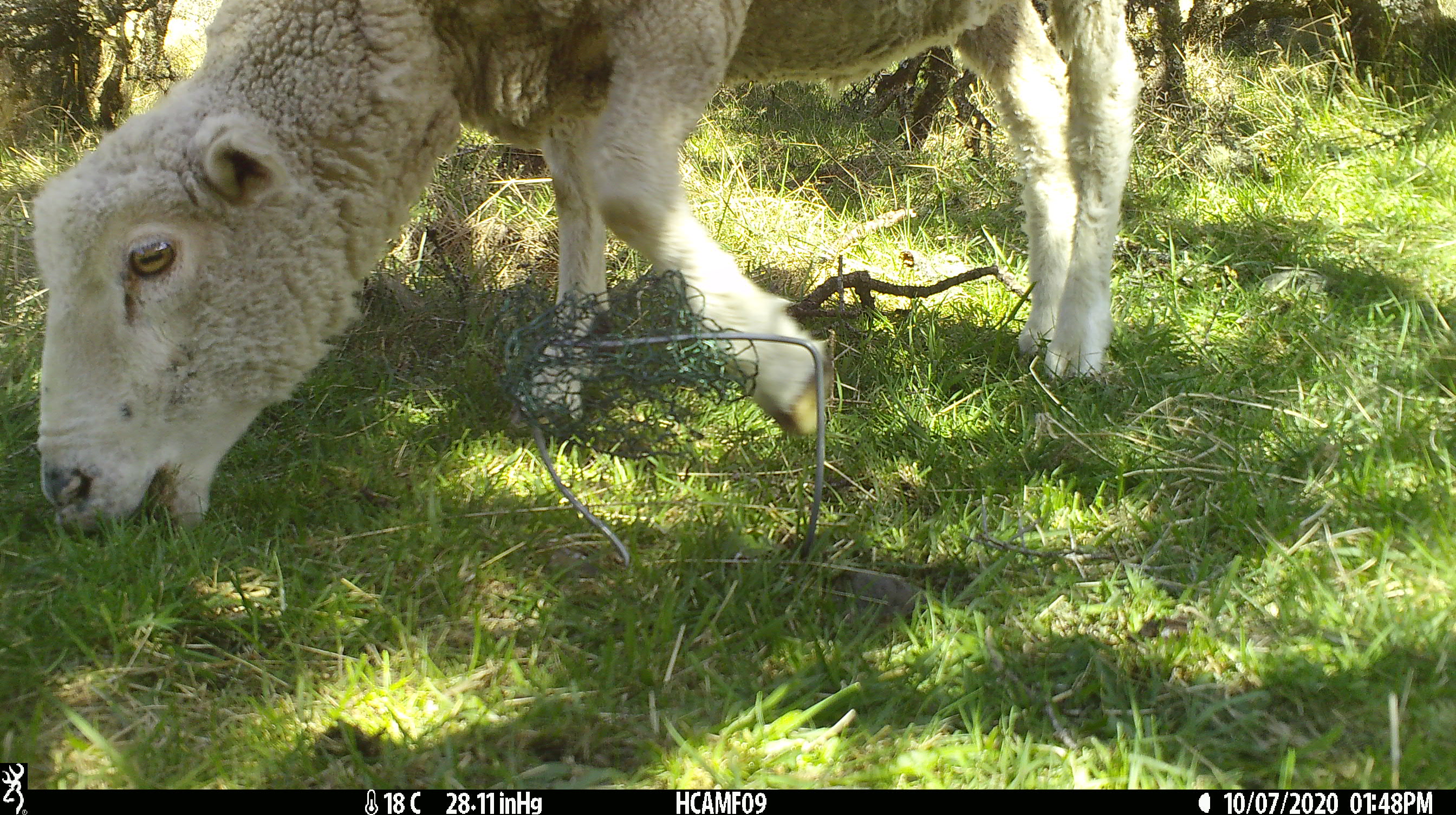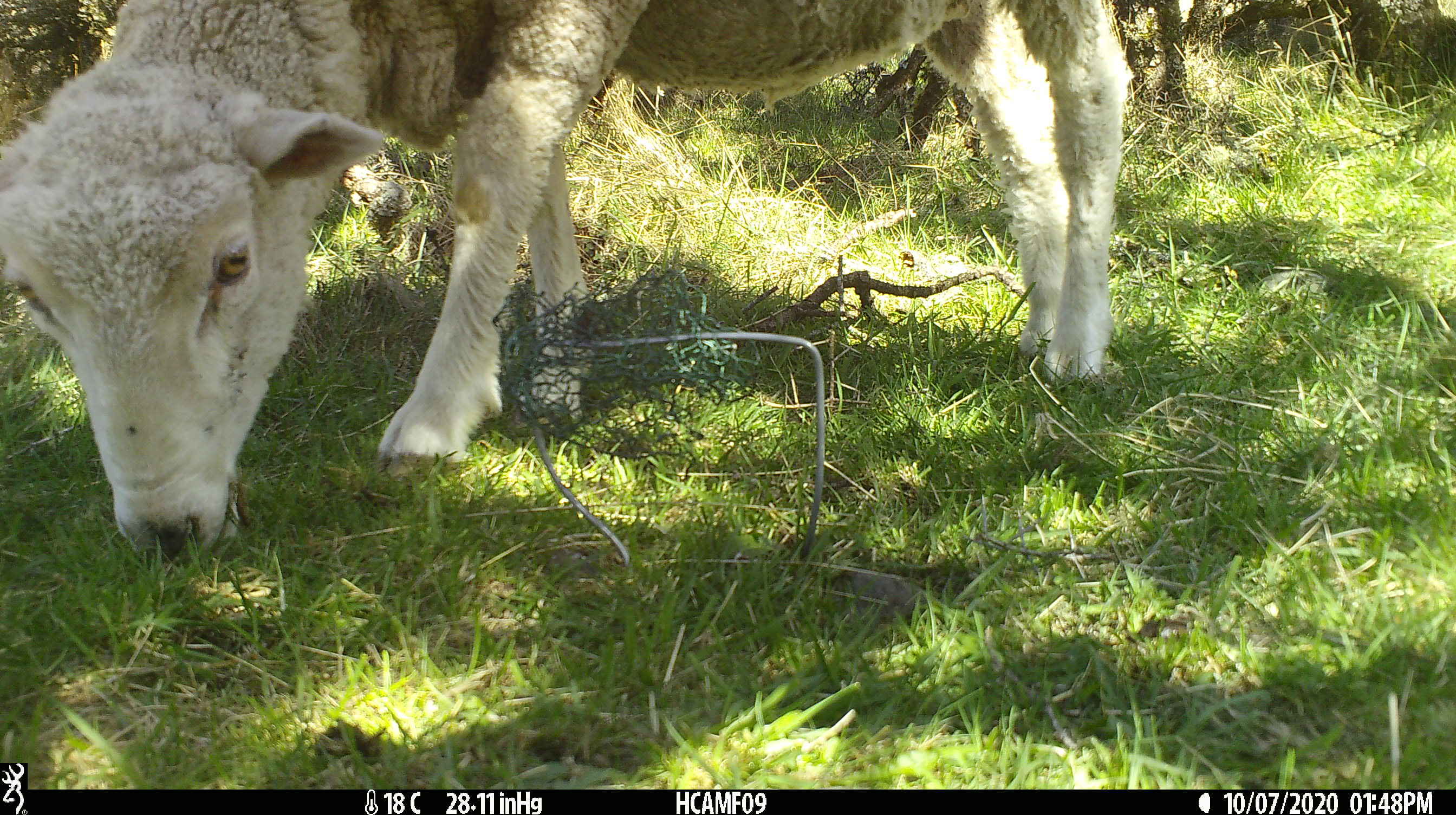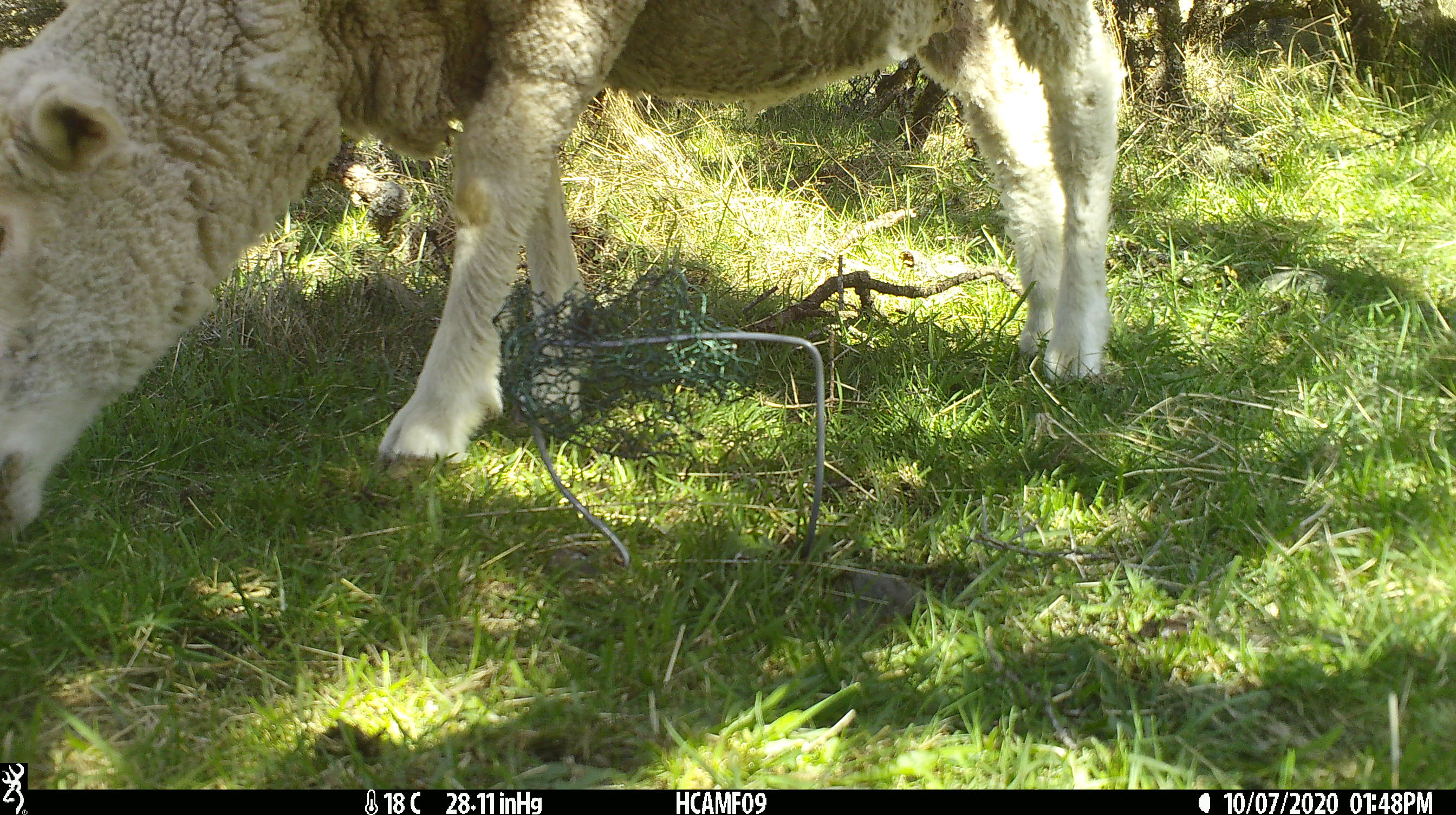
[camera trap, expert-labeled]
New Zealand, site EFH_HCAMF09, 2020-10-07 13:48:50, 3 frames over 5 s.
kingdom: Animalia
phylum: Chordata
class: Mammalia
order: Artiodactyla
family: Bovidae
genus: Ovis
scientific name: Ovis aries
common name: domestic sheep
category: sheep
Sheep (domestic sheep) (Ovis aries).